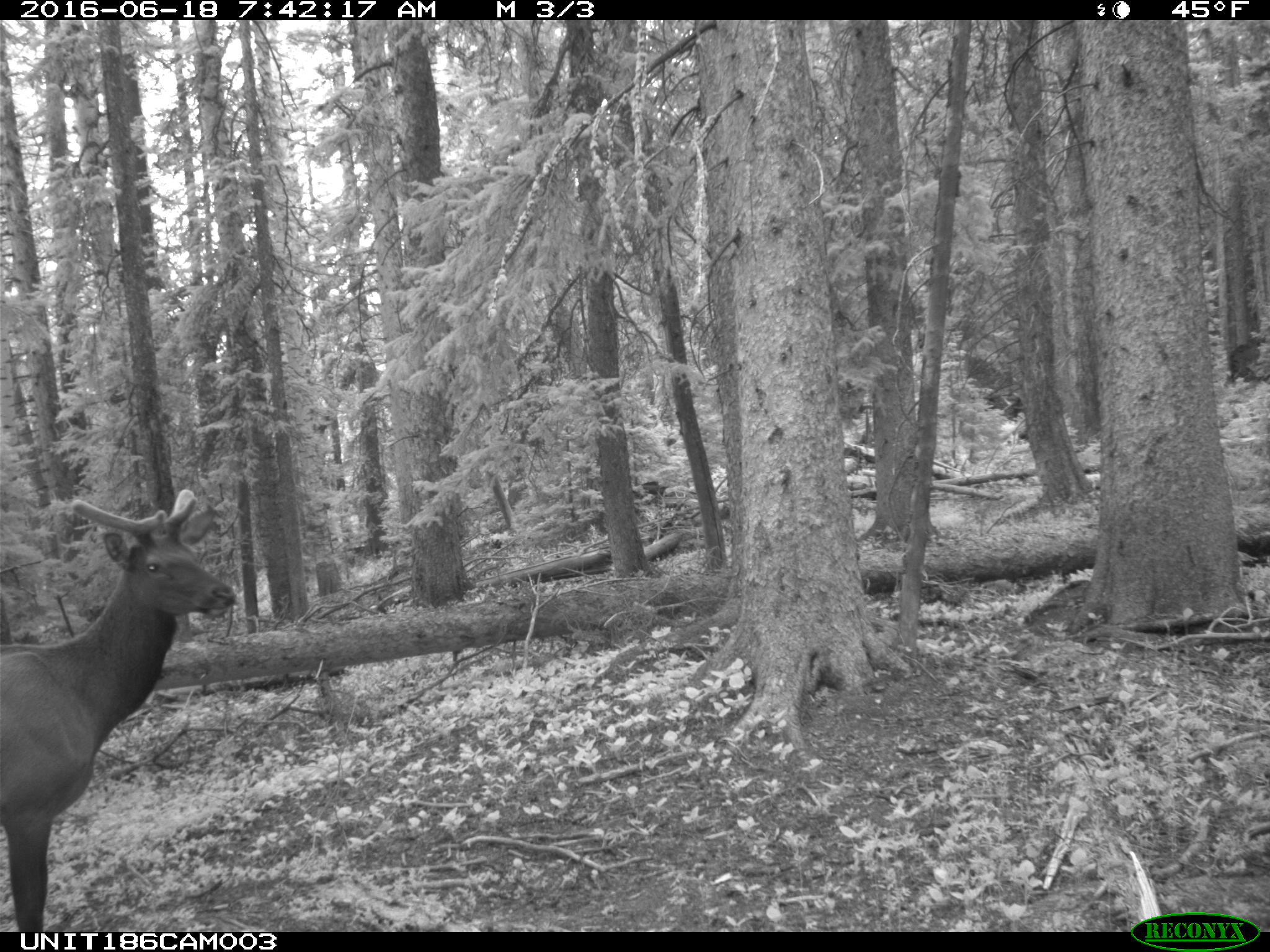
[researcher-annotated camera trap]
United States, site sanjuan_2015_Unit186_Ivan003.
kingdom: Animalia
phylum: Chordata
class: Mammalia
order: Artiodactyla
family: Cervidae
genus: Cervus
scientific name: Cervus elaphus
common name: red deer